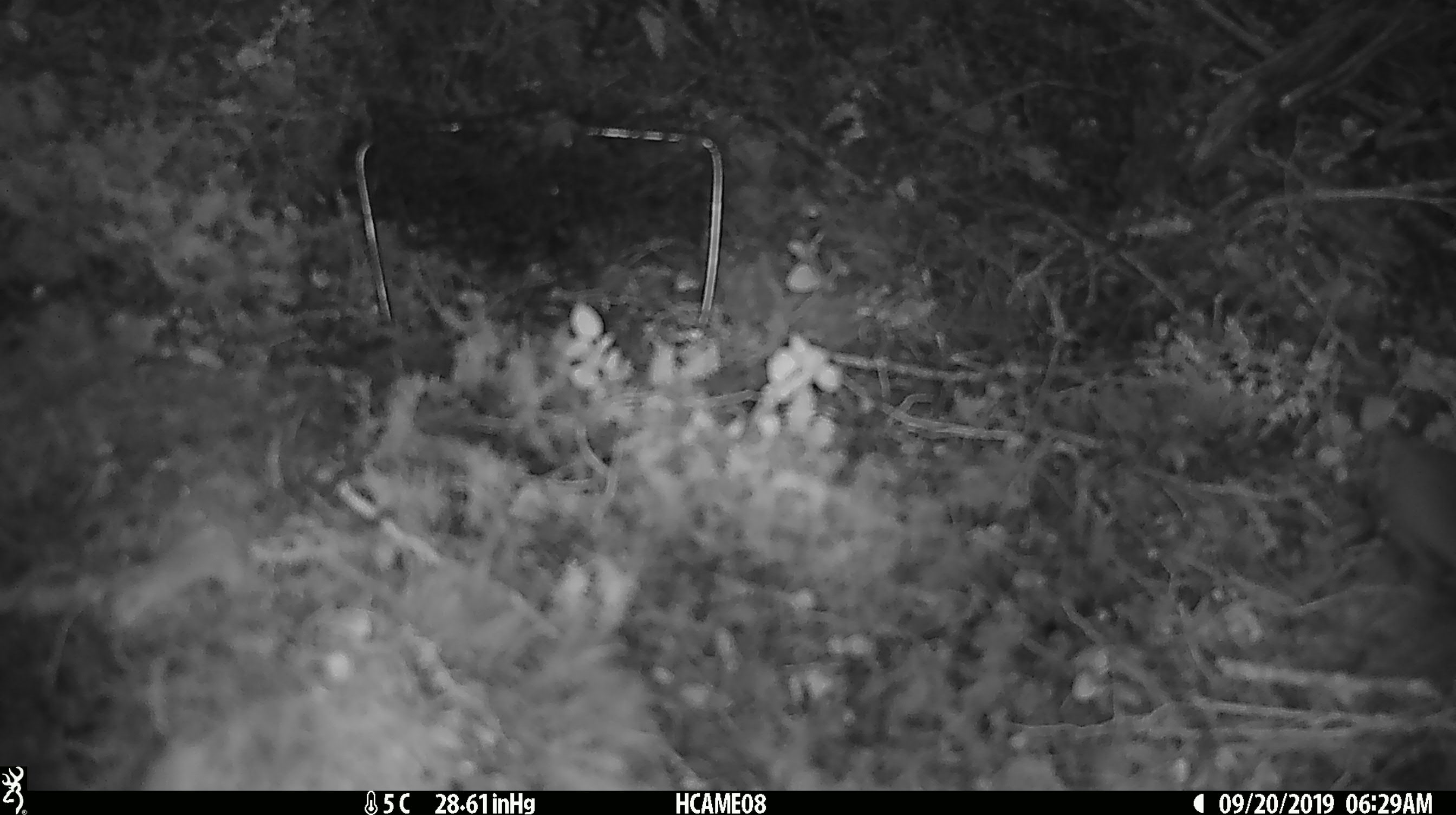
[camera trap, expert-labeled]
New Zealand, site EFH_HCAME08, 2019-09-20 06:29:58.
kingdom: Animalia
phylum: Chordata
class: Mammalia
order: Rodentia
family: Muridae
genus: Mus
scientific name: Mus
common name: mouse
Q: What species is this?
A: Mouse (Mus).